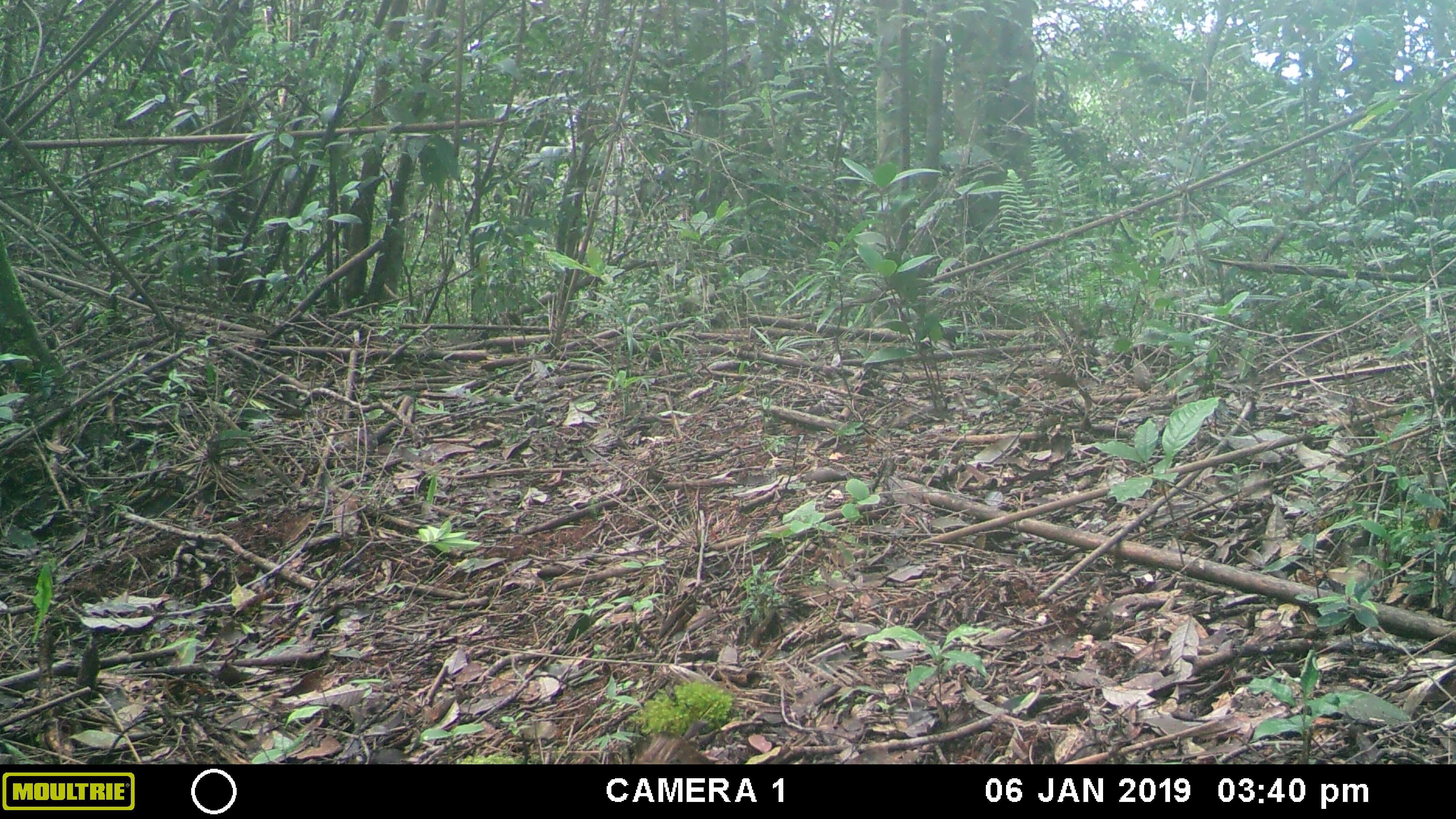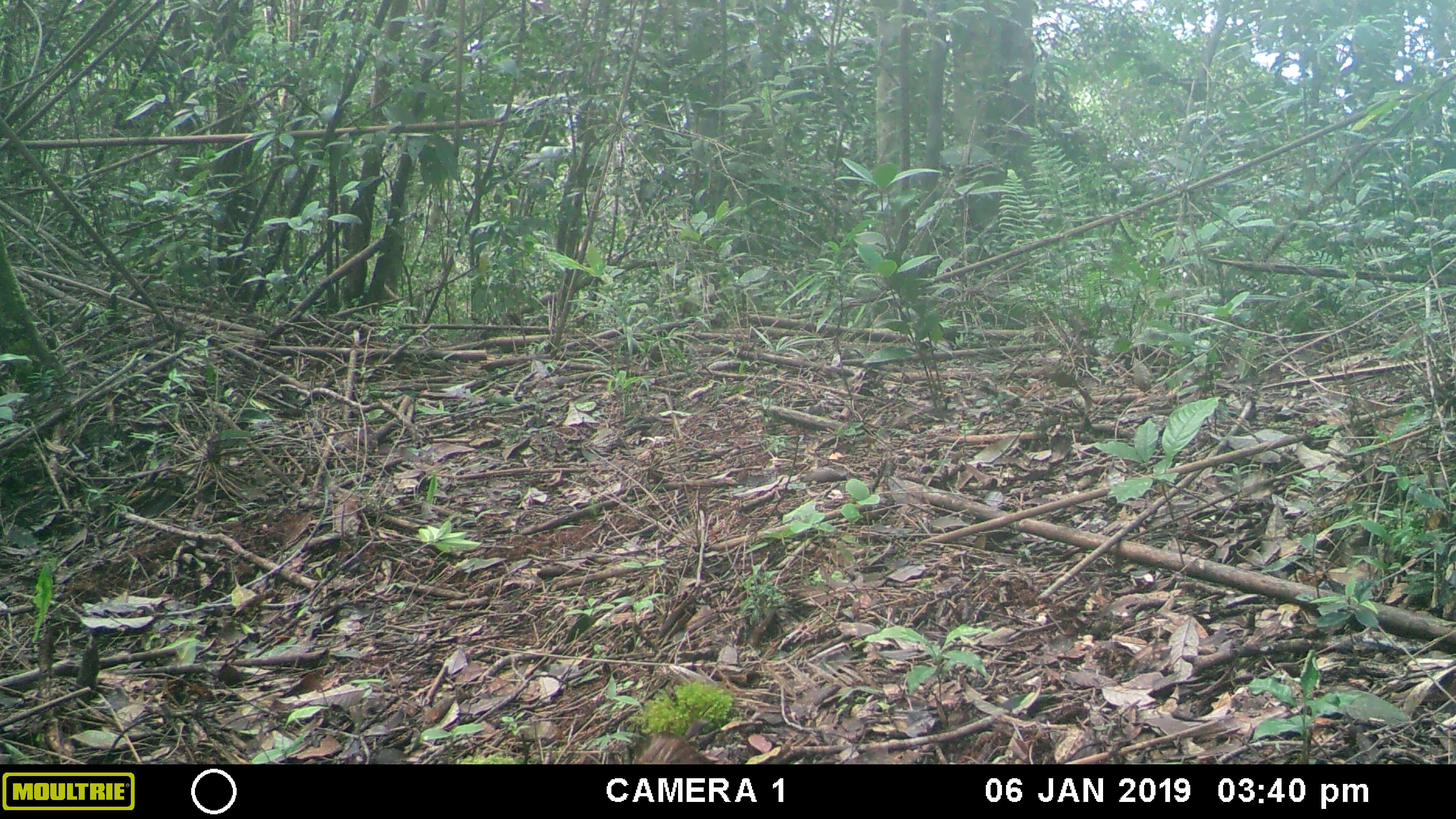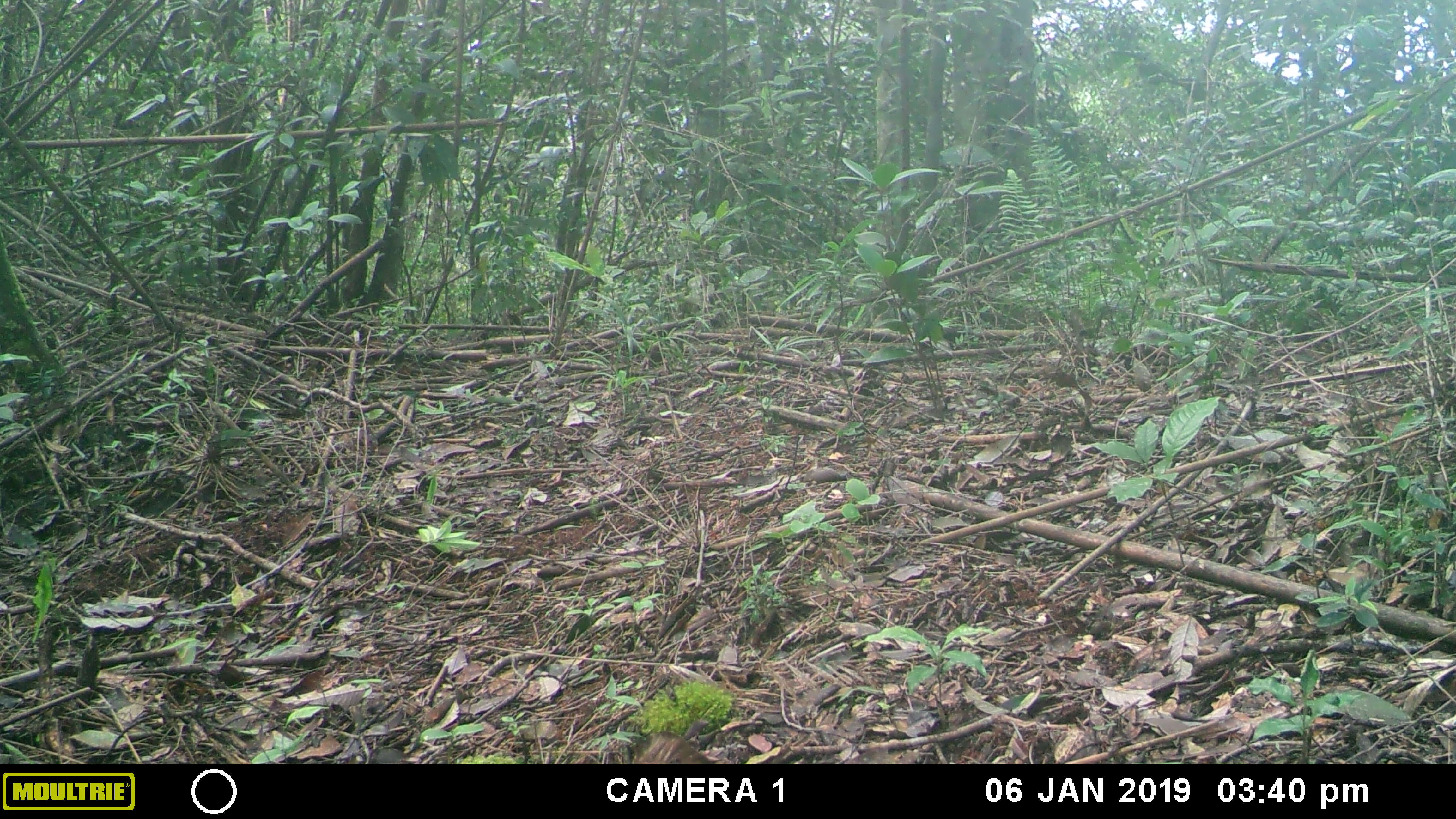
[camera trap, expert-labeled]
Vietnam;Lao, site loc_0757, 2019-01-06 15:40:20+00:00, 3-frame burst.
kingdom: Animalia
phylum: Chordata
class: Mammalia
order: Artiodactyla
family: Cervidae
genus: Muntiacus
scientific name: Muntiacus rooseveltorum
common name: roosevelt's muntjac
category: roosevelts muntjac group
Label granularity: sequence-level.